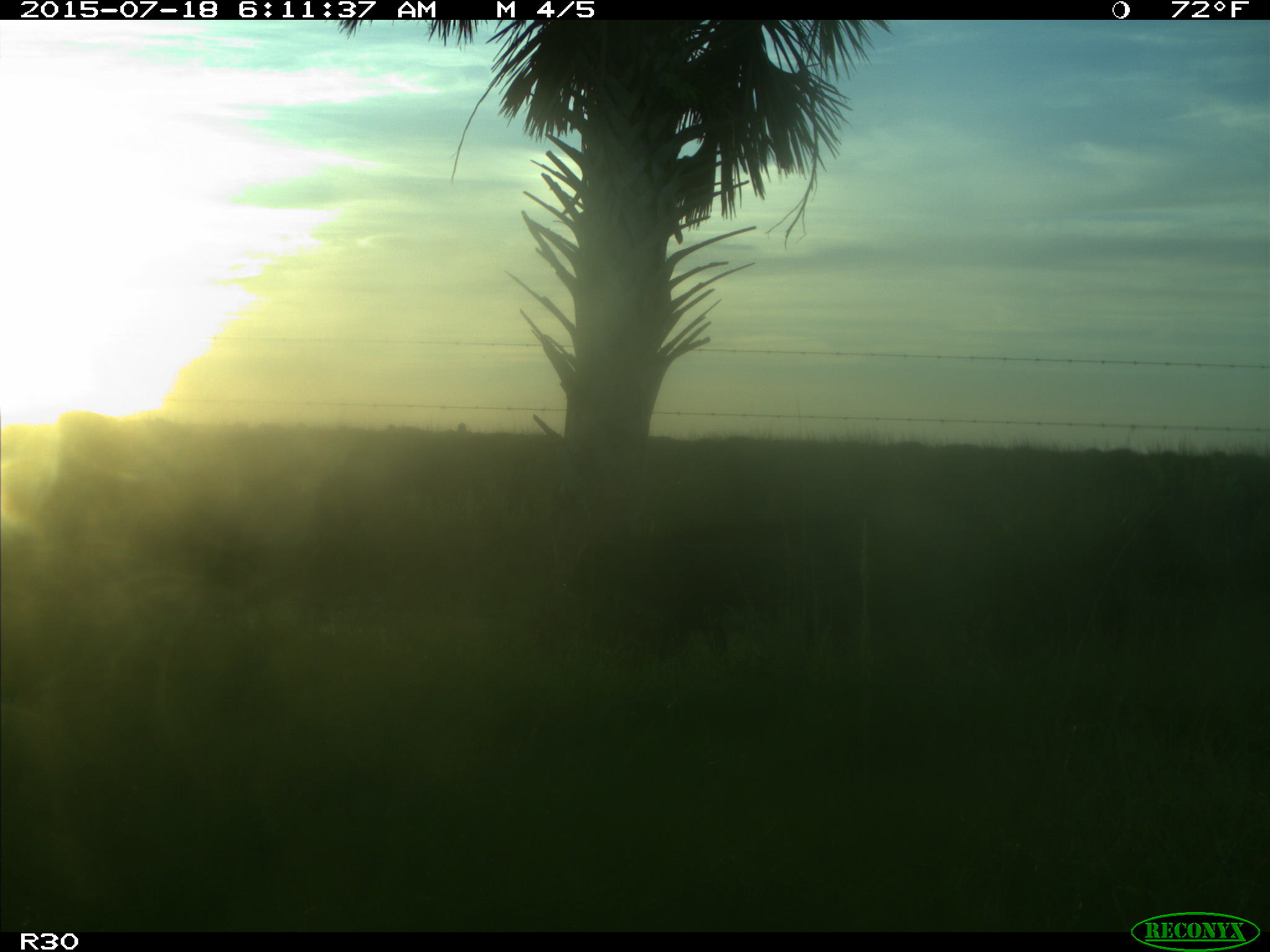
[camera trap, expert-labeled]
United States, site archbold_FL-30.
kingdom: Animalia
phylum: Chordata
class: Mammalia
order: Artiodactyla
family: Bovidae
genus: Bos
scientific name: Bos taurus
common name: domestic cow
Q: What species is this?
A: Bos taurus (domestic cow).